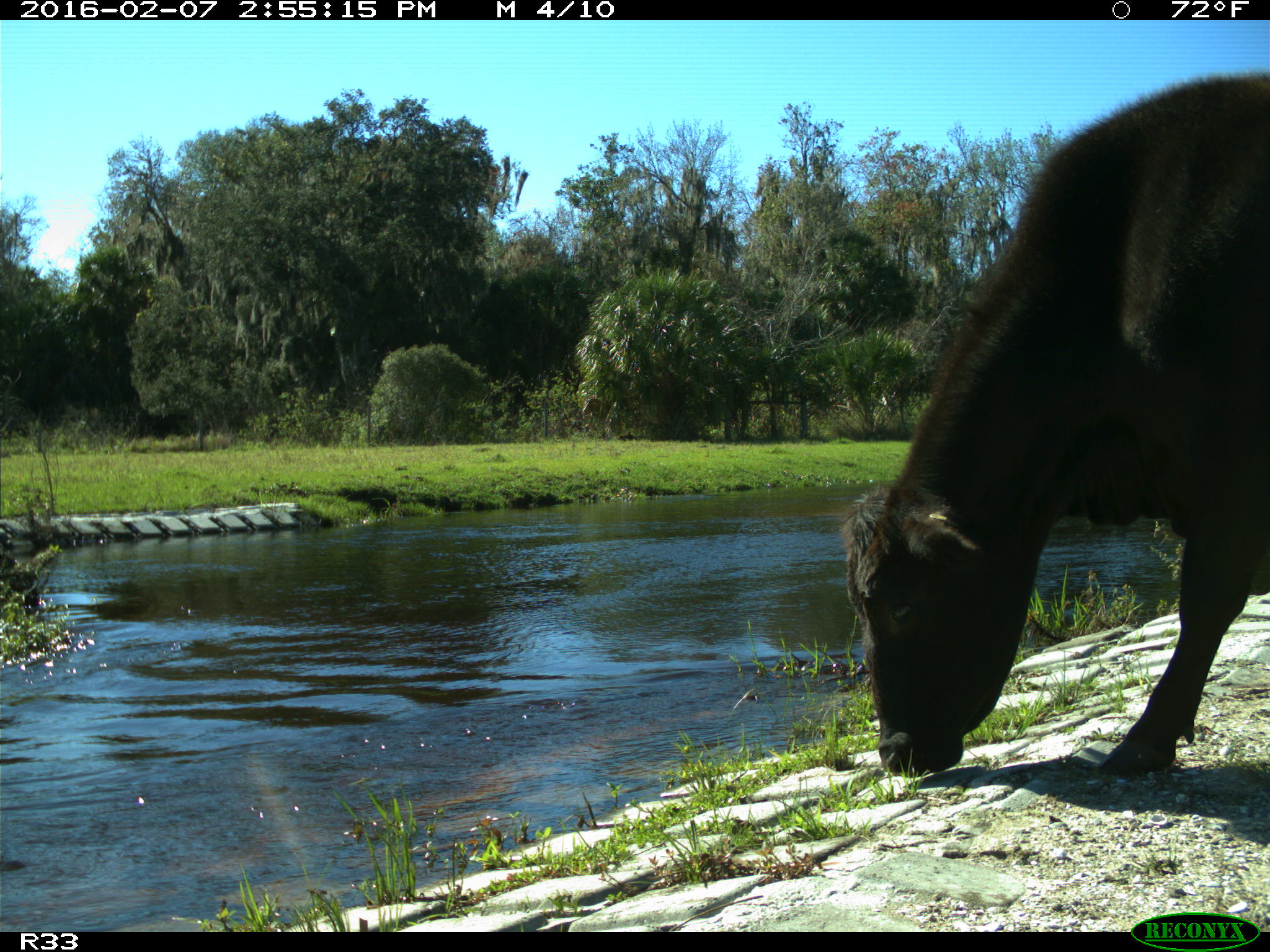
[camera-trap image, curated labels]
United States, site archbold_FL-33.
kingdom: Animalia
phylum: Chordata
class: Mammalia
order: Artiodactyla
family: Bovidae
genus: Bos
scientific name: Bos taurus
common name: domestic cow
Bos taurus (domestic cow).